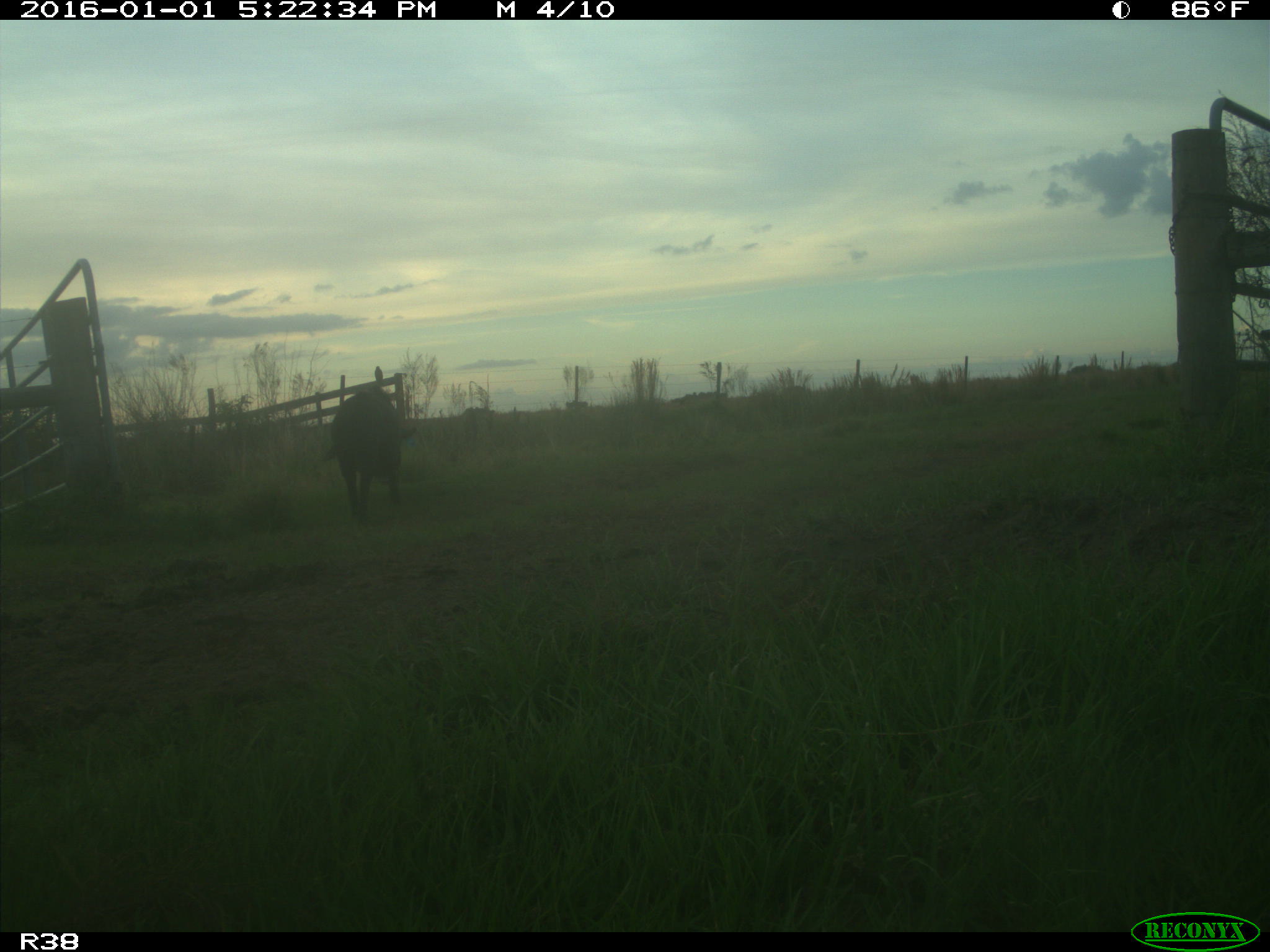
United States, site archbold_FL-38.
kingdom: Animalia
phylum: Chordata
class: Mammalia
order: Artiodactyla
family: Suidae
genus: Sus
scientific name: Sus scrofa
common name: wild boar